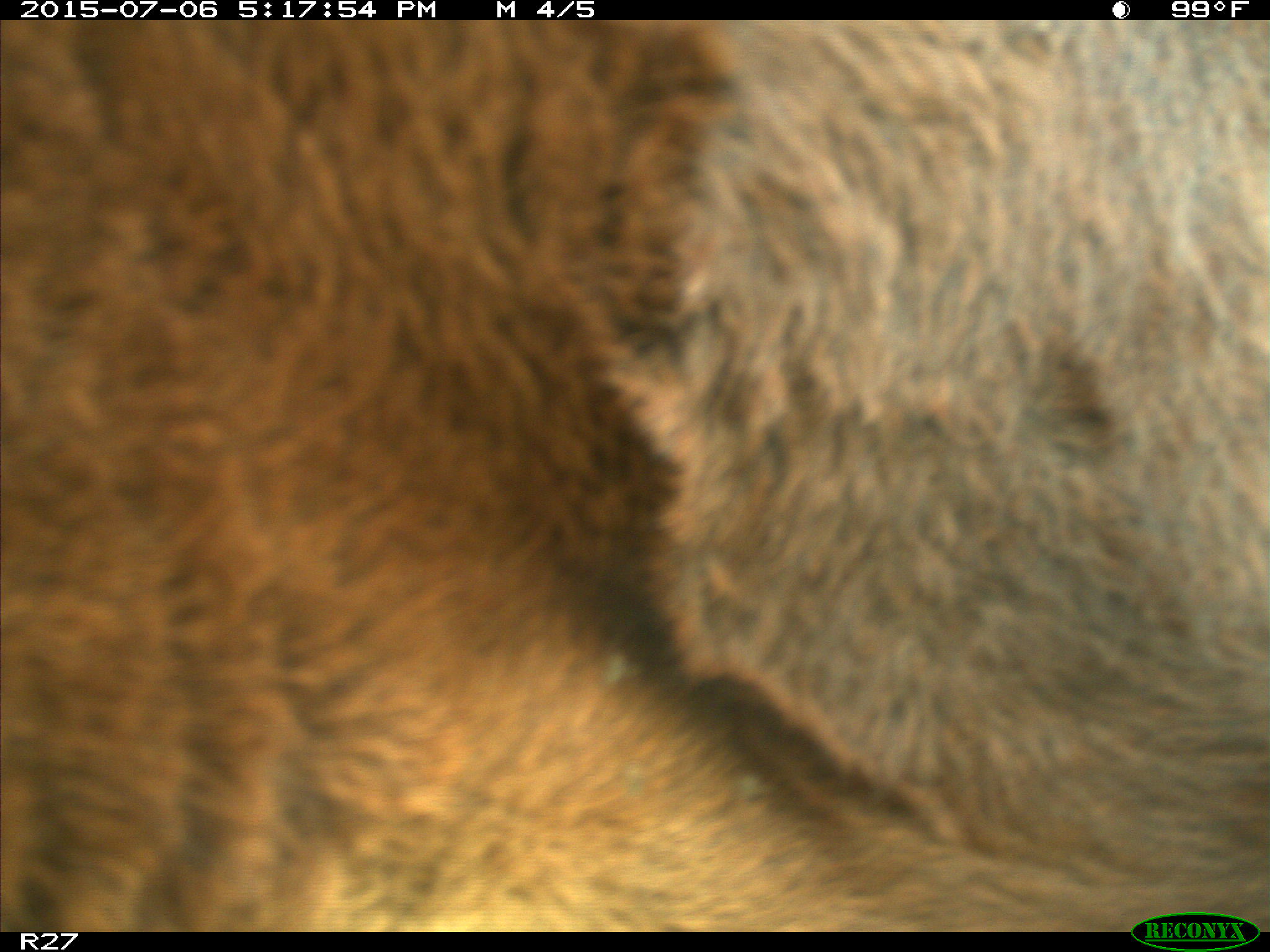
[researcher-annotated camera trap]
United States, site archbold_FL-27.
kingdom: Animalia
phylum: Chordata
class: Mammalia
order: Artiodactyla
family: Bovidae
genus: Bos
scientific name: Bos taurus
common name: domestic cow